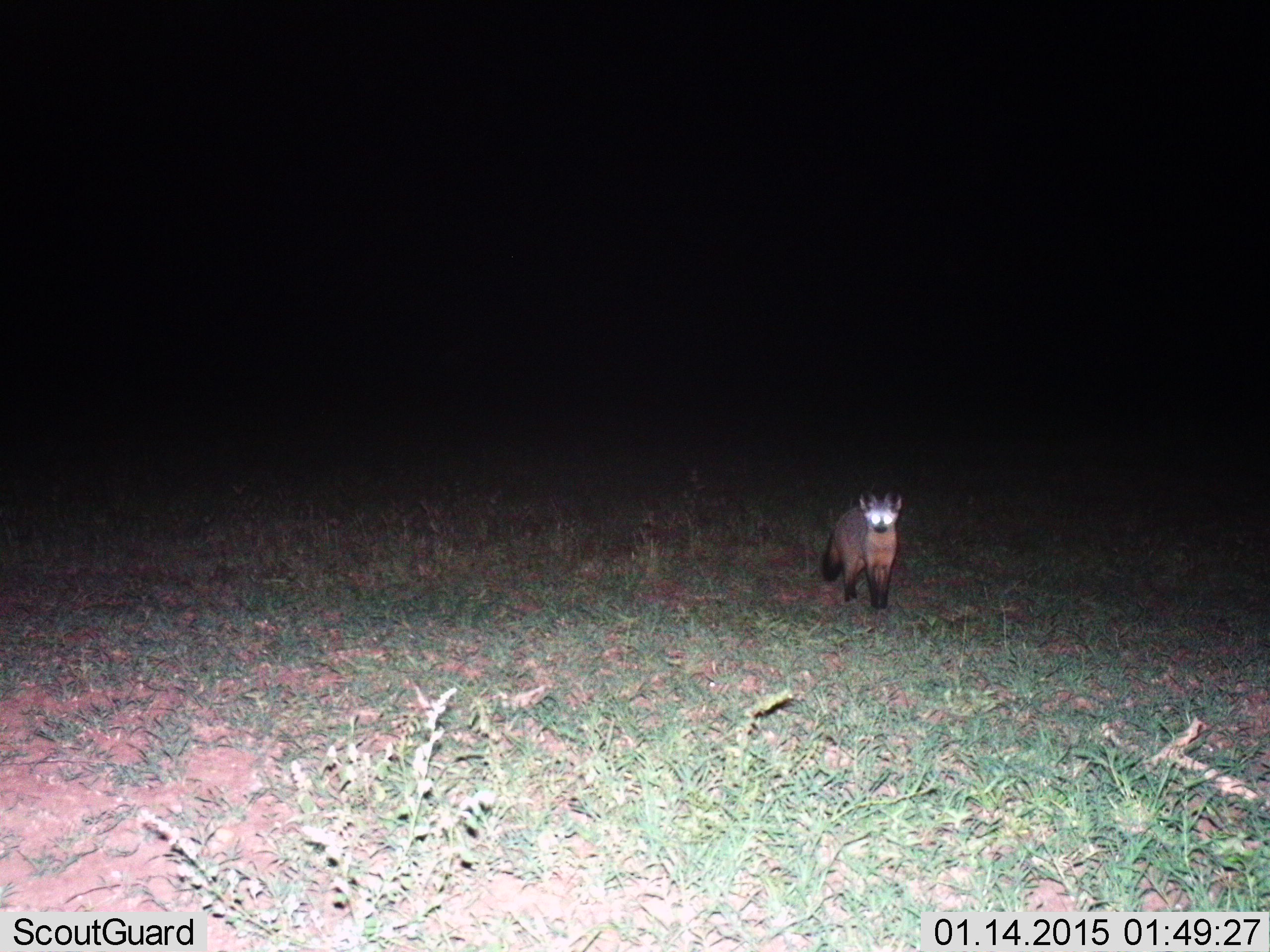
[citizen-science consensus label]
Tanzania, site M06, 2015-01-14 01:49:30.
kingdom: Animalia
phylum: Chordata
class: Mammalia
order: Carnivora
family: Canidae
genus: Otocyon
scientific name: Otocyon megalotis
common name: bat-eared fox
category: batearedfox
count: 1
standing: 100%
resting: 0%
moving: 0%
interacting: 0%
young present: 0%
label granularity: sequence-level